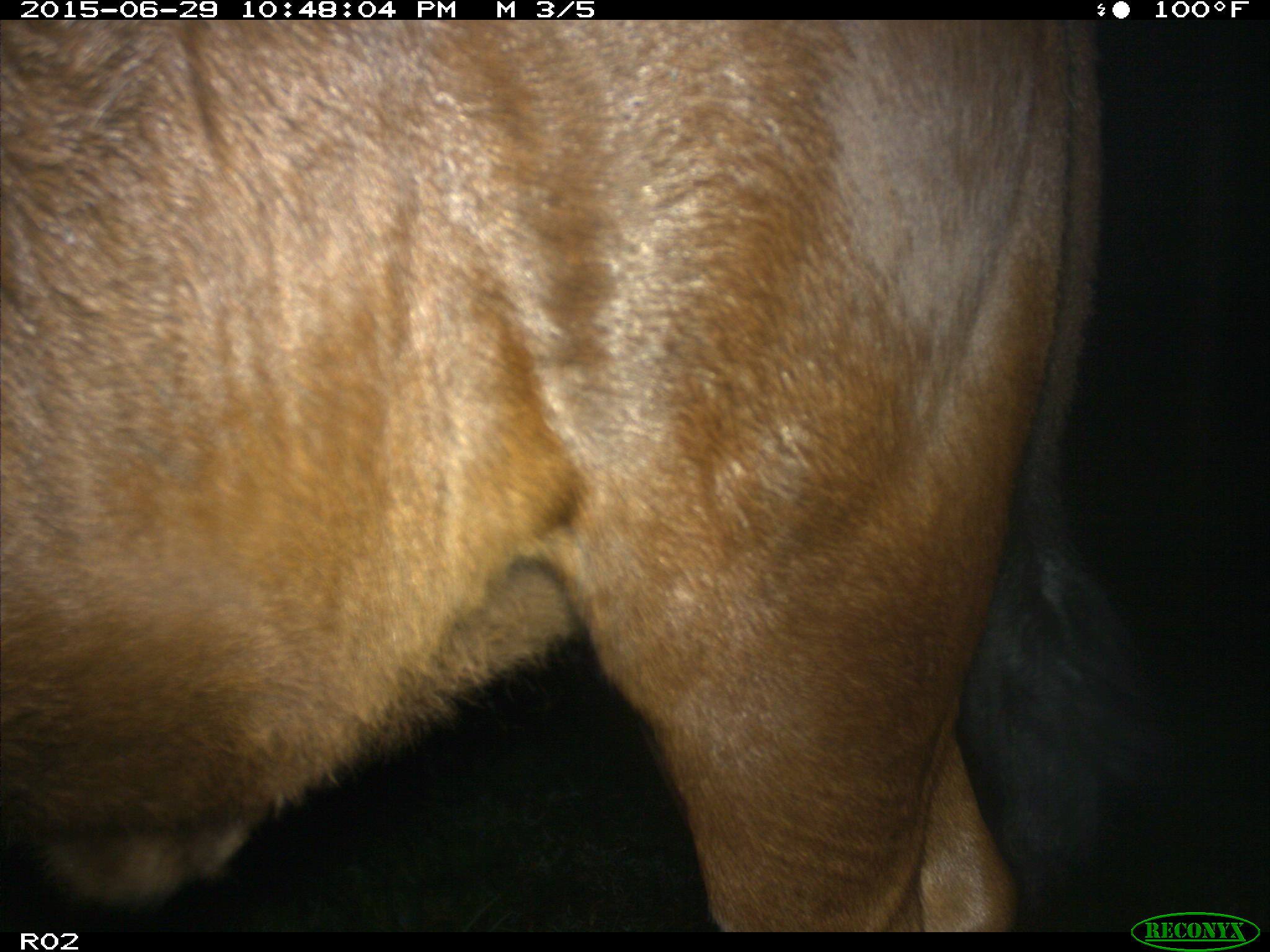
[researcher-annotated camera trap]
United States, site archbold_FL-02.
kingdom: Animalia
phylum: Chordata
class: Mammalia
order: Artiodactyla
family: Bovidae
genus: Bos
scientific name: Bos taurus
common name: domestic cow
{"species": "Bos taurus (domestic cow)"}